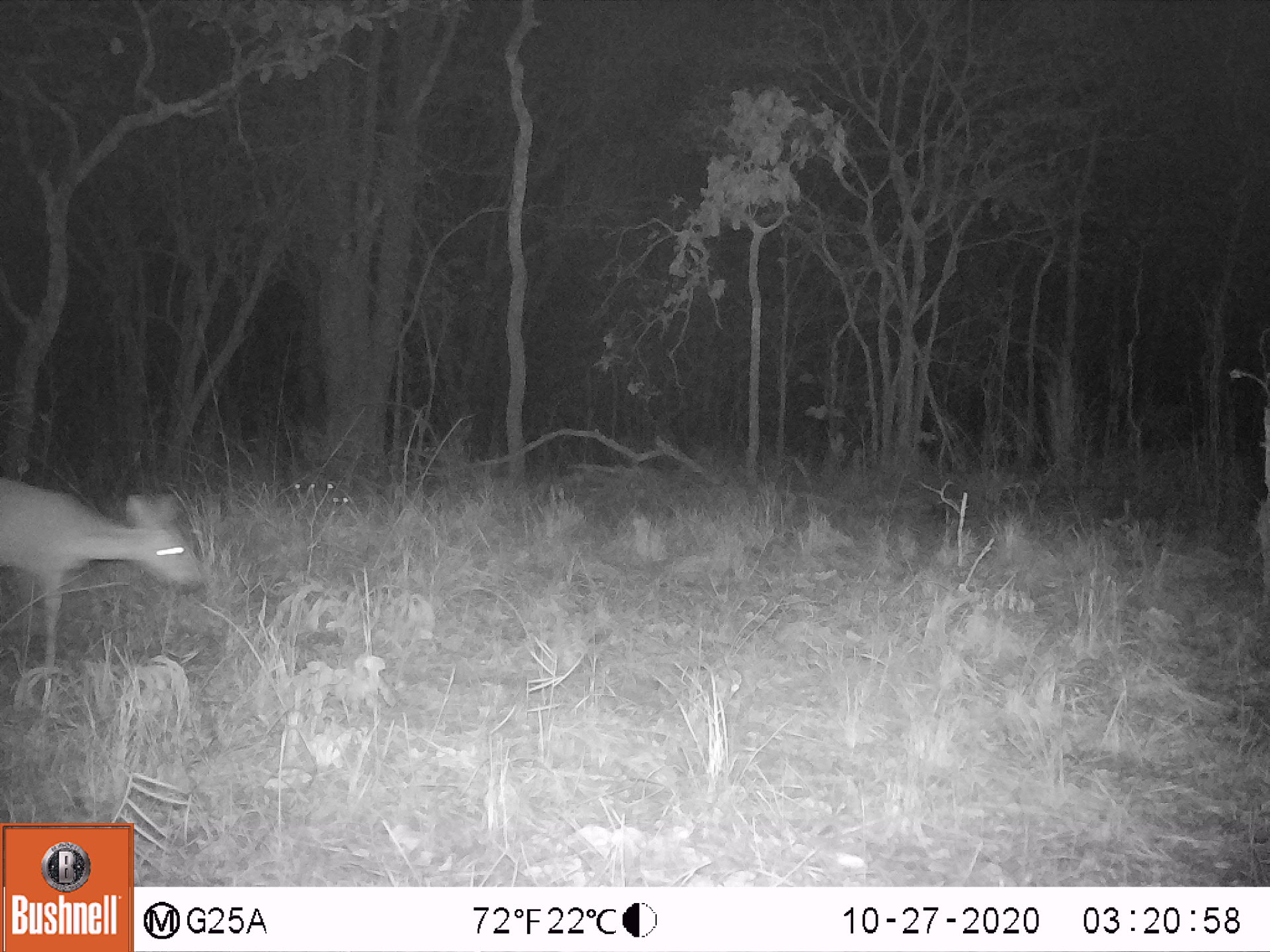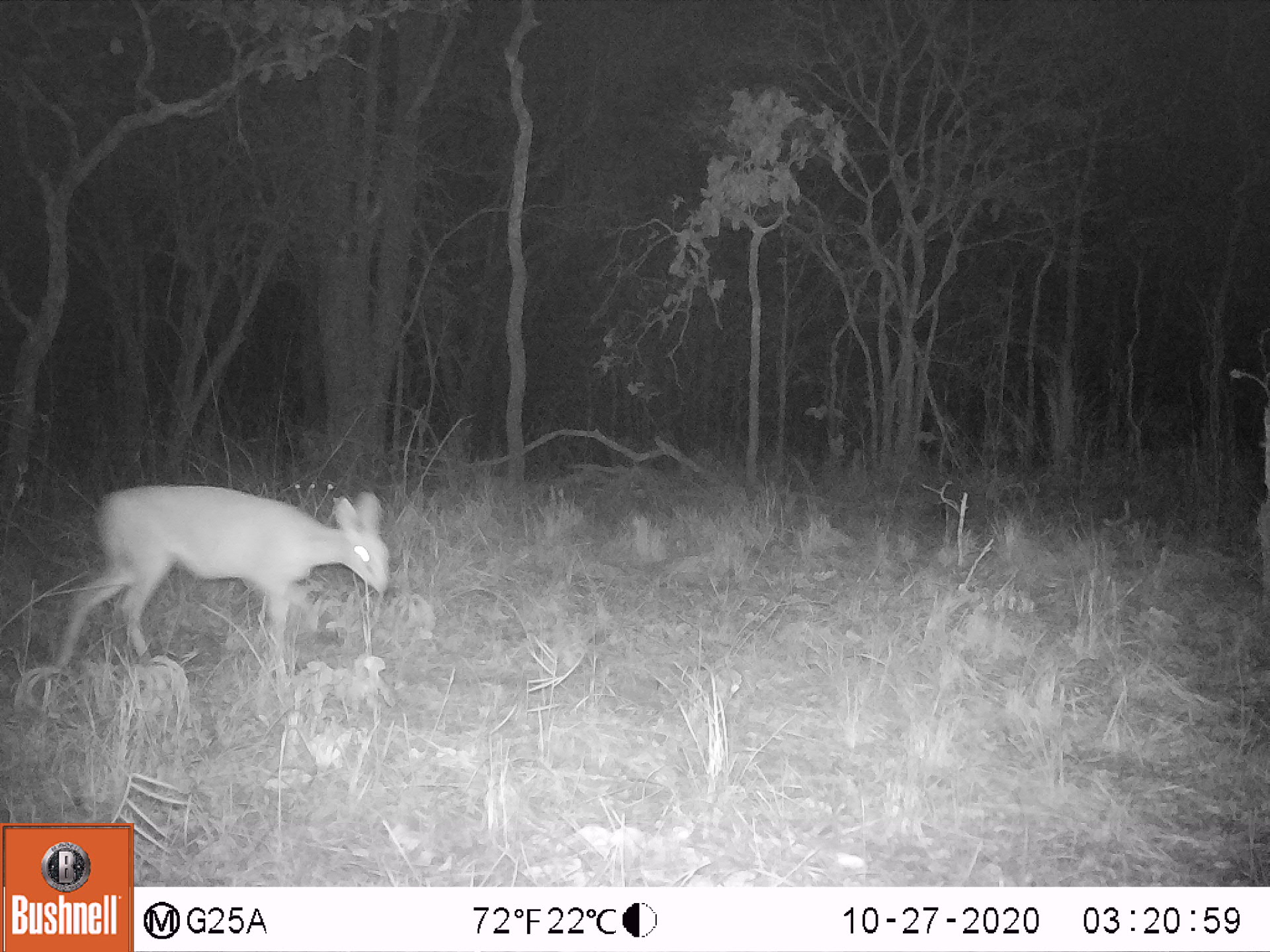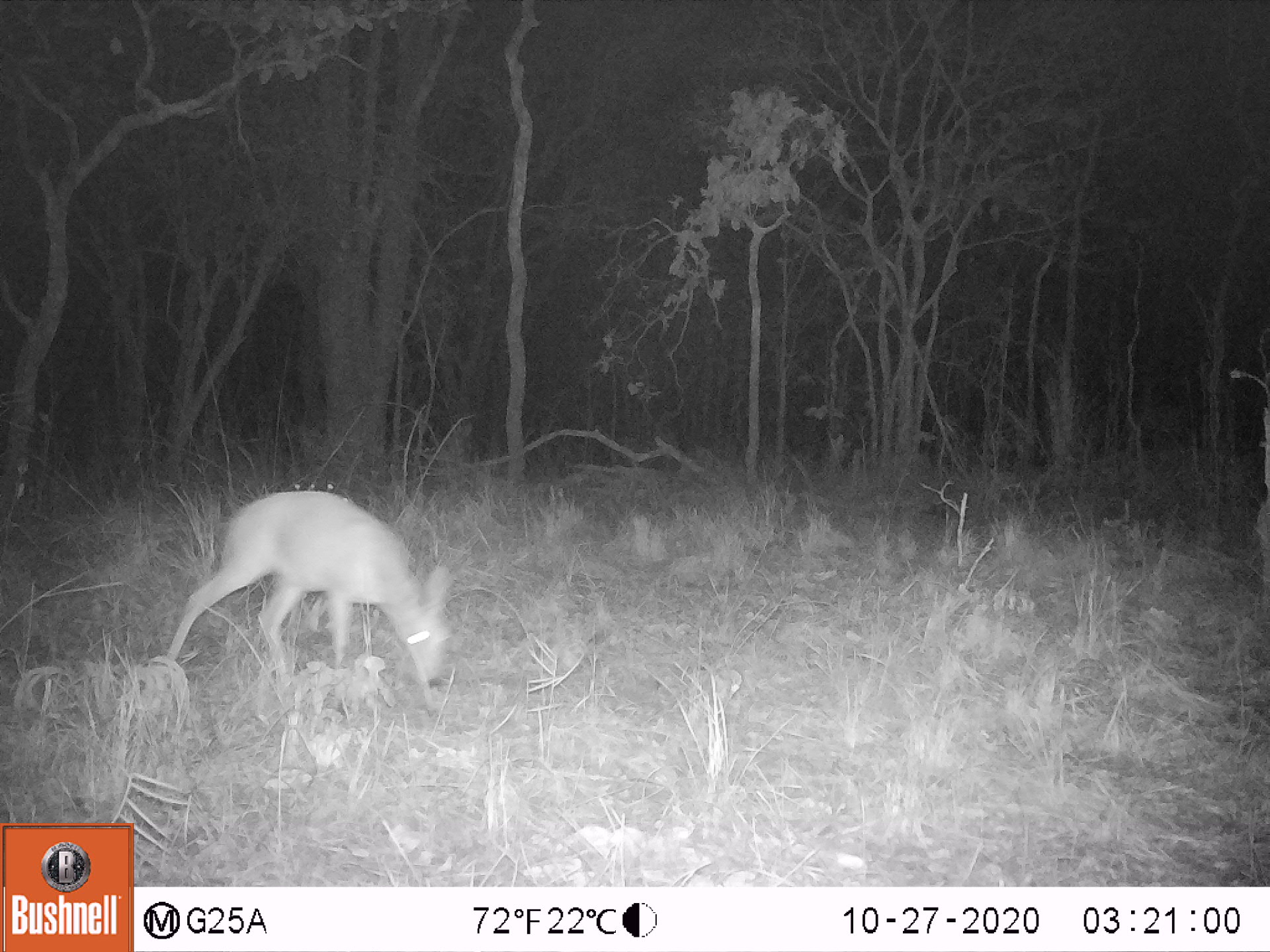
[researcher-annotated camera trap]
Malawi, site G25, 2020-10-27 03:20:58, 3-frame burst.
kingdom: Animalia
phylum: Chordata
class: Mammalia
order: Artiodactyla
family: Bovidae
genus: Sylvicapra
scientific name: Sylvicapra grimmia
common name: common duiker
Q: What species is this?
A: Common duiker (Sylvicapra grimmia).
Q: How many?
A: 1.